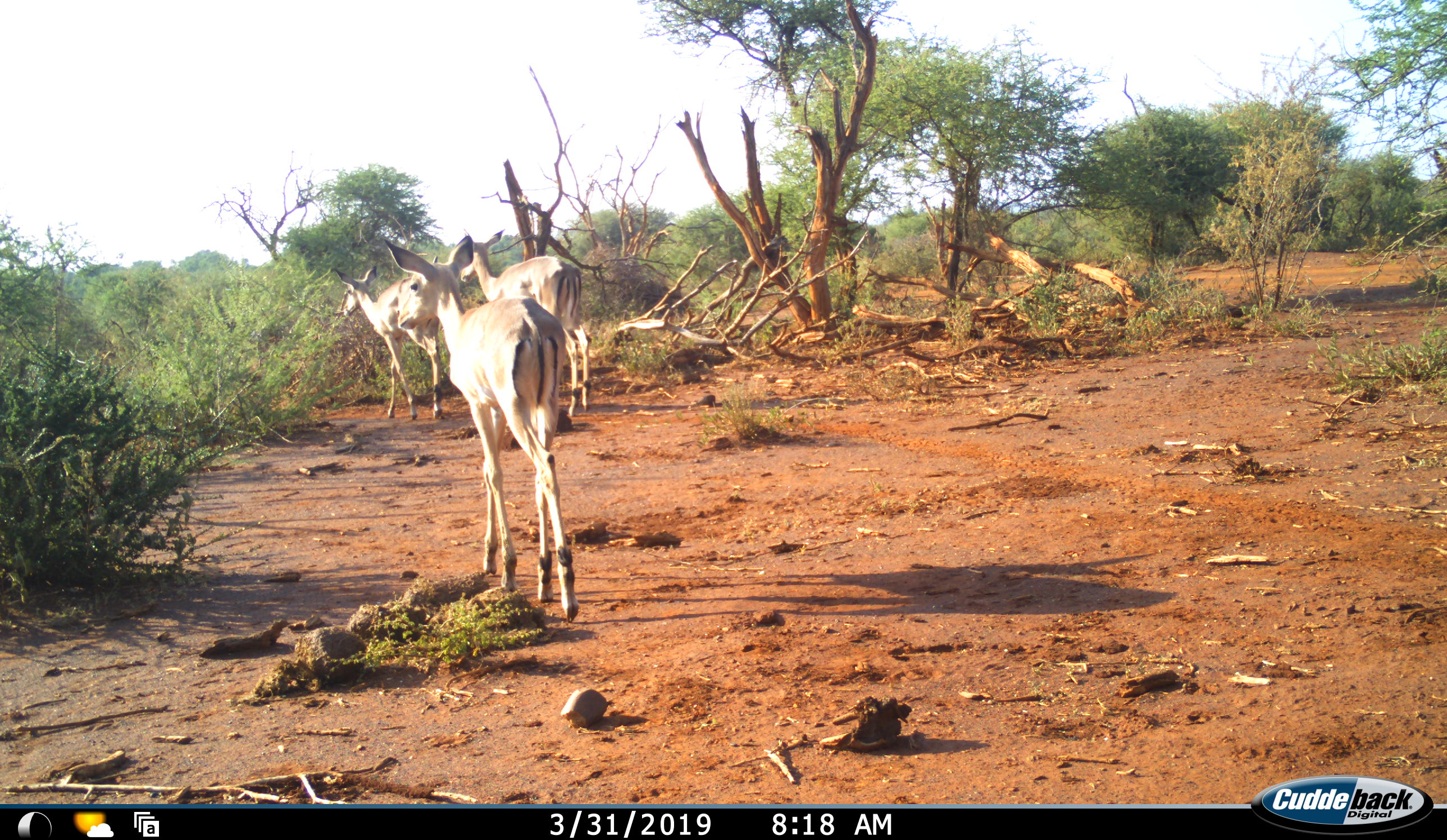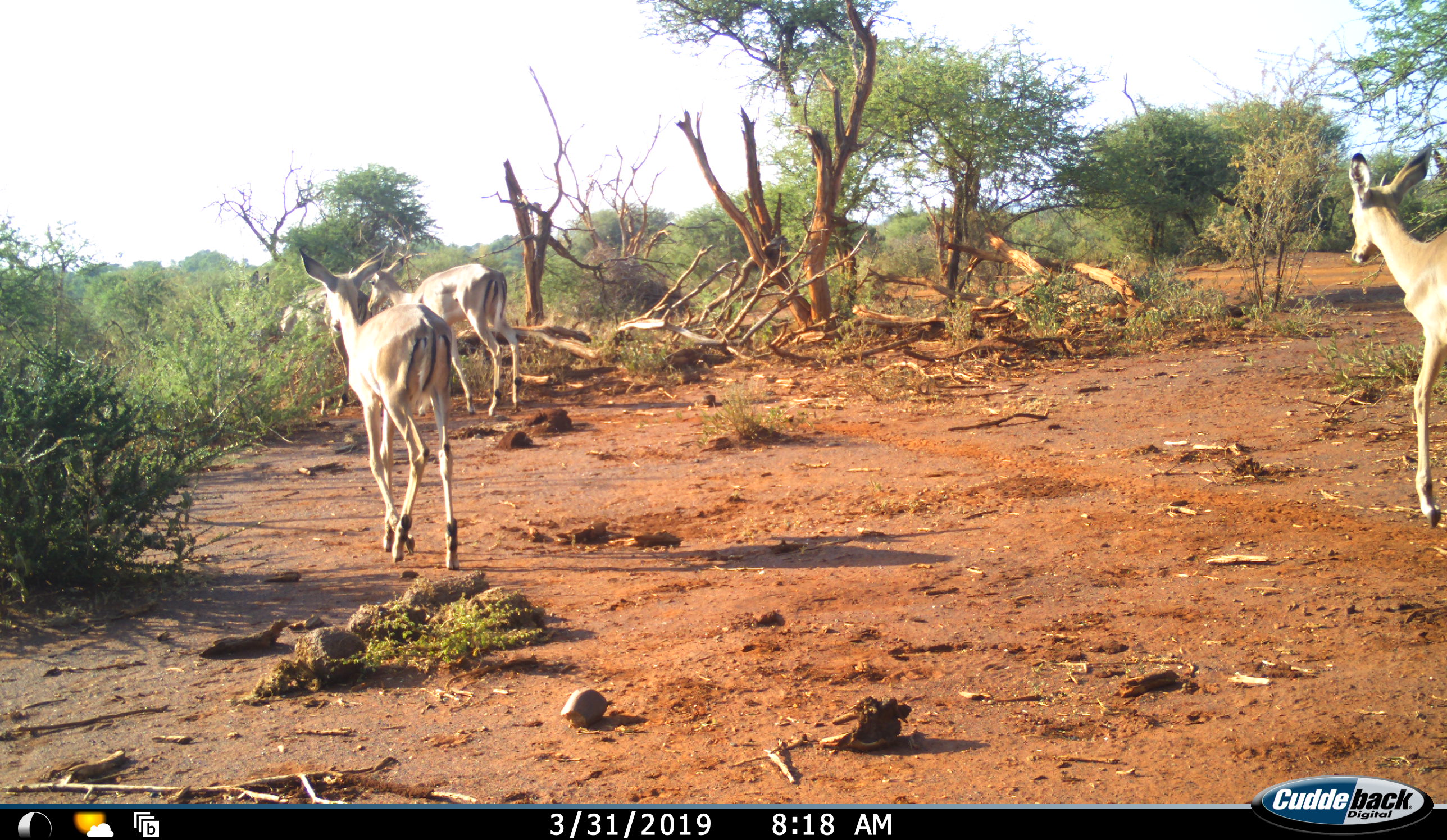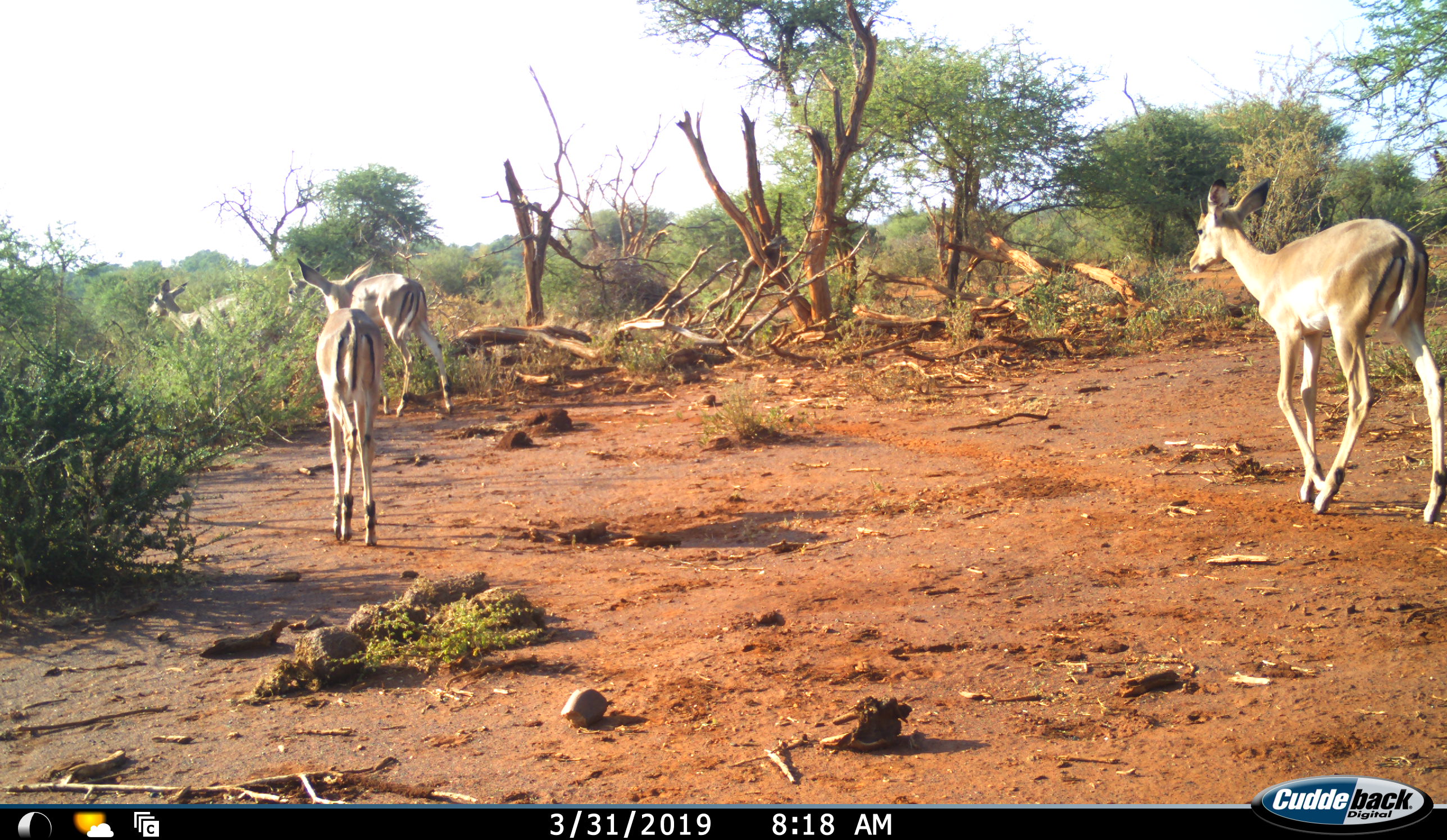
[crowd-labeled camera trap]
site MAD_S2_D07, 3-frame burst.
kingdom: Animalia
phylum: Chordata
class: Mammalia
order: Artiodactyla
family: Bovidae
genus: Aepyceros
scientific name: Aepyceros melampus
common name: impala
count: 4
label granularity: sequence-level